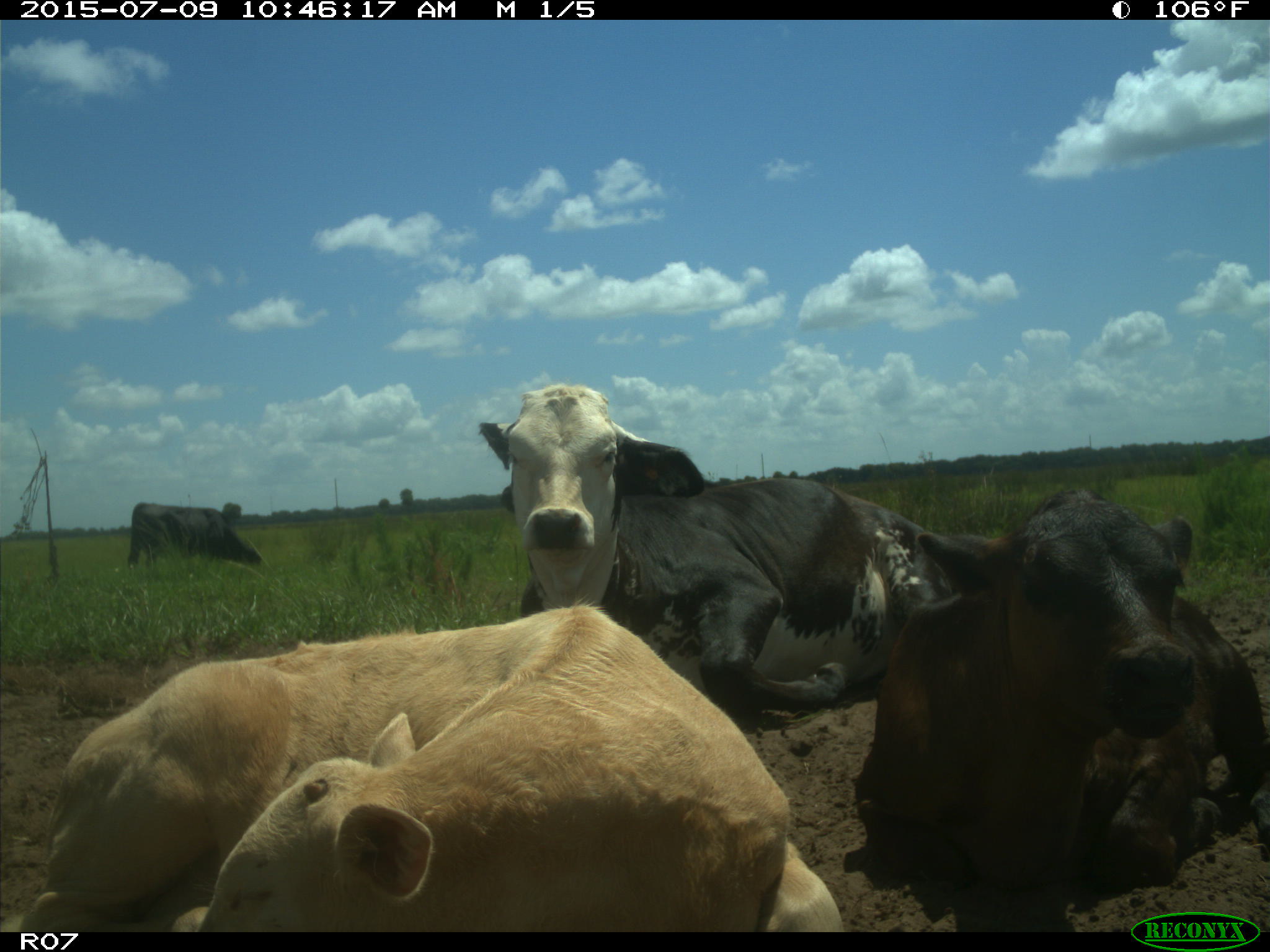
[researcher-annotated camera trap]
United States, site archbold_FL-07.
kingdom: Animalia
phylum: Chordata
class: Mammalia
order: Artiodactyla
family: Bovidae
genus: Bos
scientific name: Bos taurus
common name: domestic cow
Bos taurus (domestic cow).